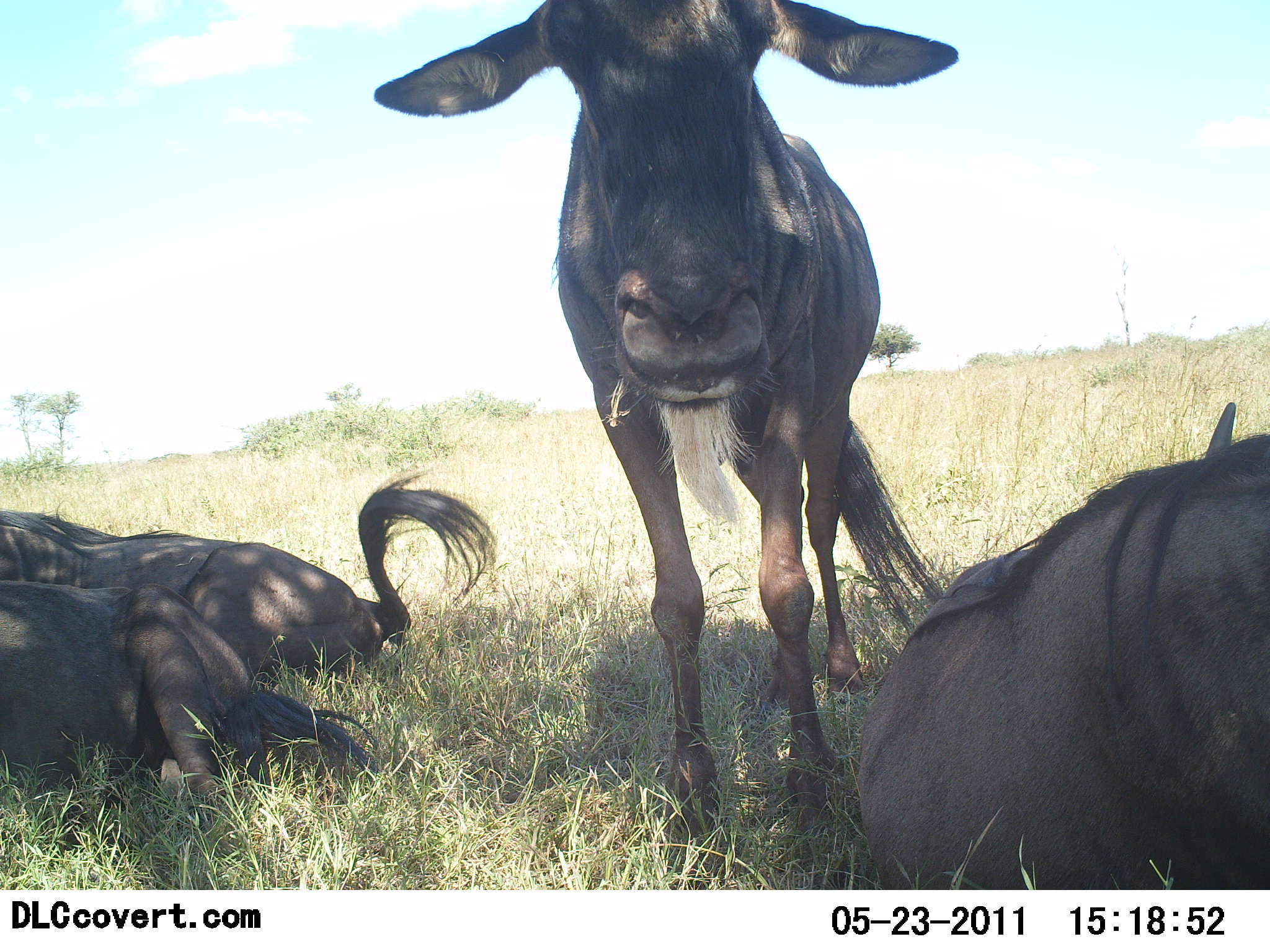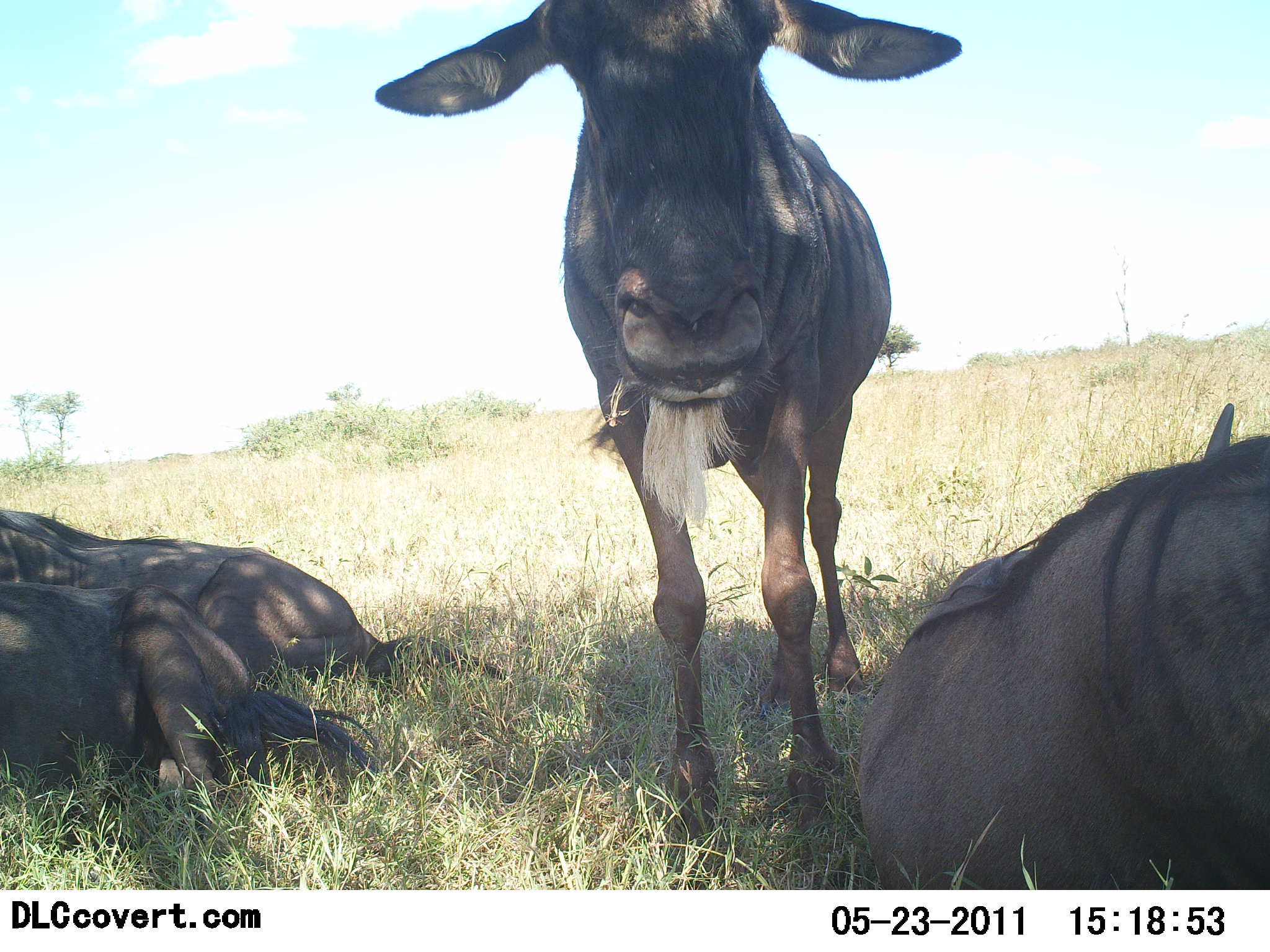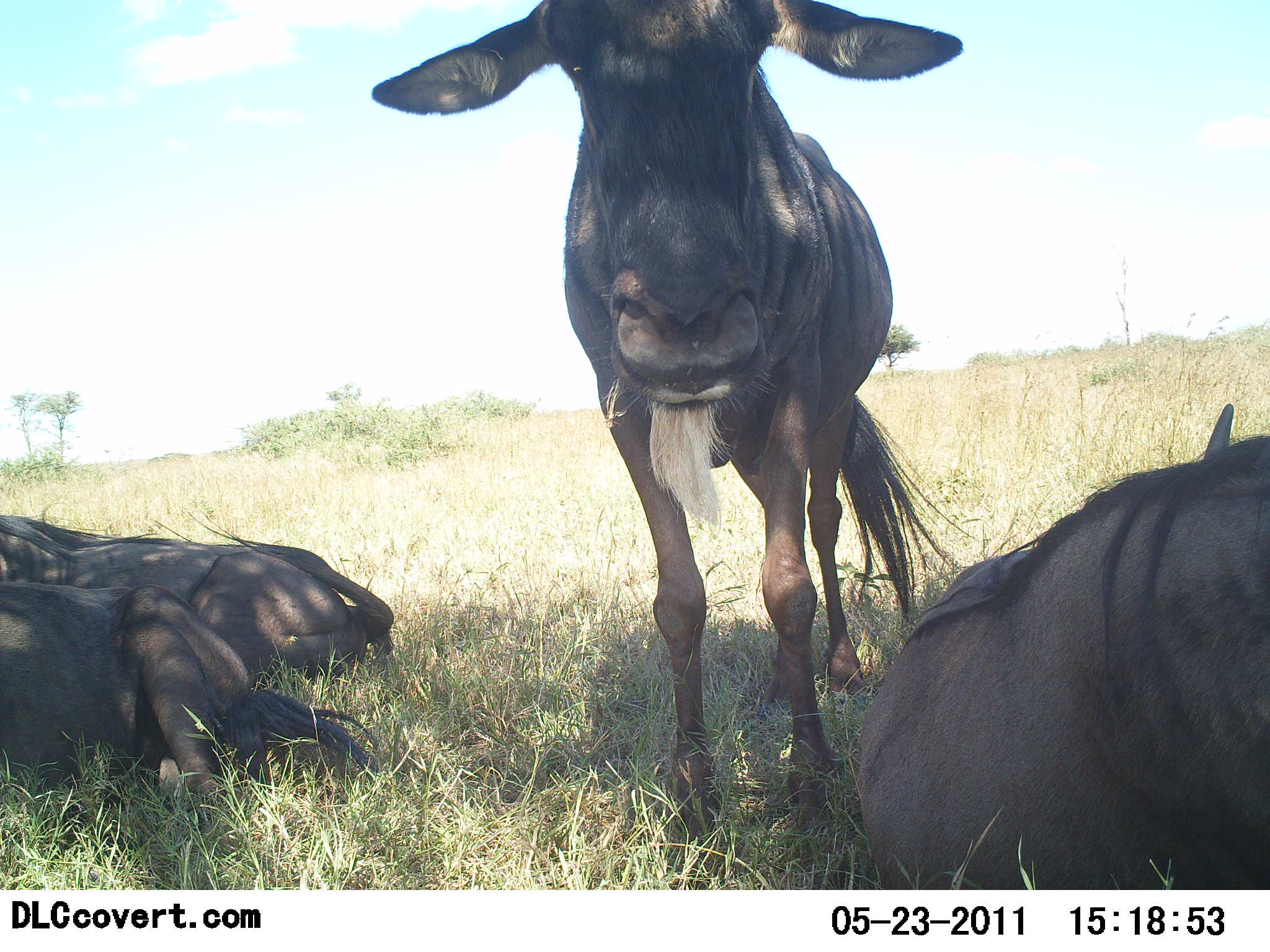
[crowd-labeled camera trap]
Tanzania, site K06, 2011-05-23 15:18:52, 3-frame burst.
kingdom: Animalia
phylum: Chordata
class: Mammalia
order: Artiodactyla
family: Bovidae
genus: Connochaetes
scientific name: Connochaetes taurinus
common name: blue wildebeest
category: wildebeest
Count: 4.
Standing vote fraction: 82%.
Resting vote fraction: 100%.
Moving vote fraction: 0%.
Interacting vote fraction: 0%.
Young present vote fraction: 0%.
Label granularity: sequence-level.